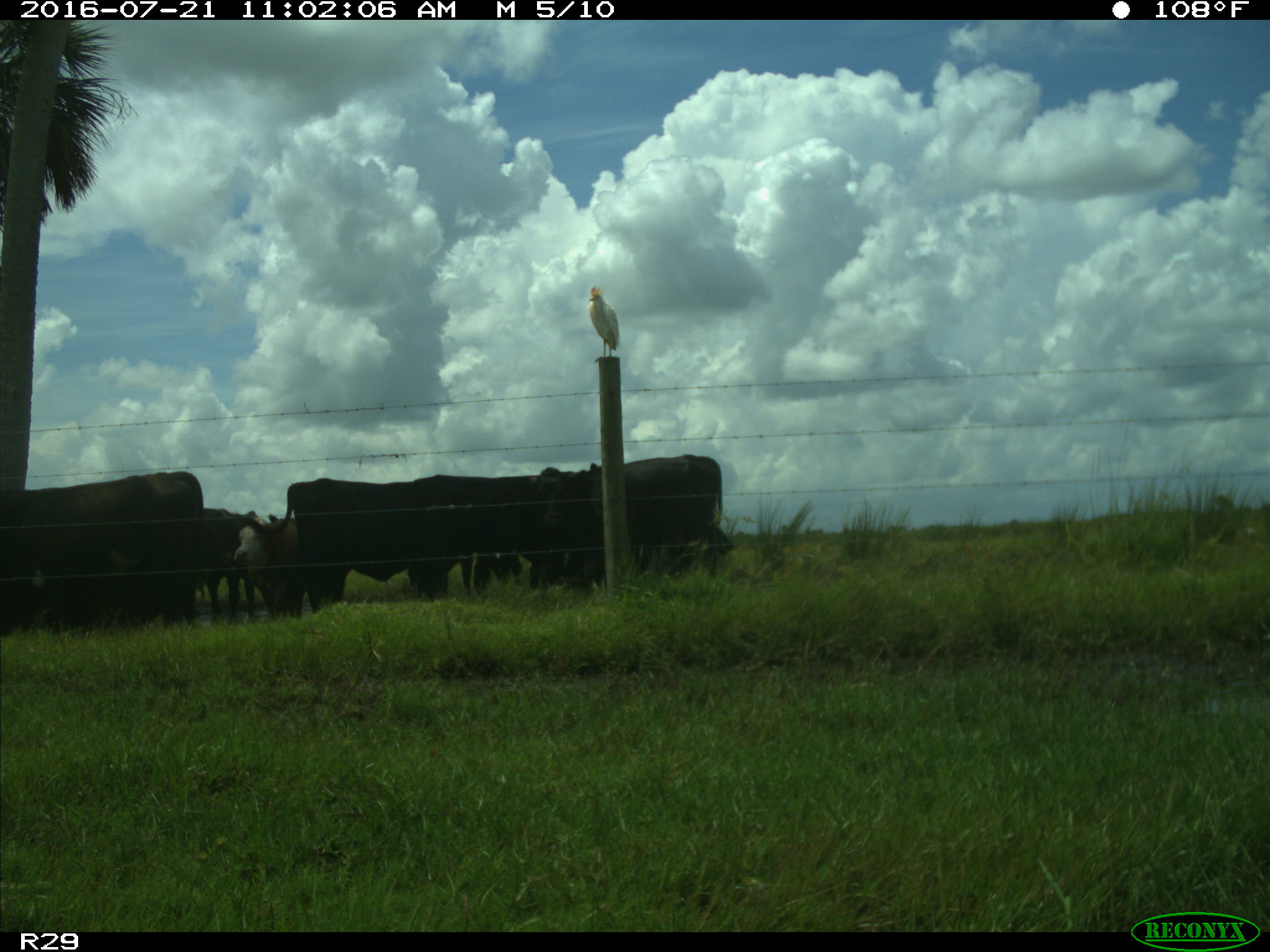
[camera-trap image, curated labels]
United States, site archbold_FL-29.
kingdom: Animalia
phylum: Chordata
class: Mammalia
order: Artiodactyla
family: Bovidae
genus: Bos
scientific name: Bos taurus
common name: domestic cow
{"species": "Bos taurus (domestic cow)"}